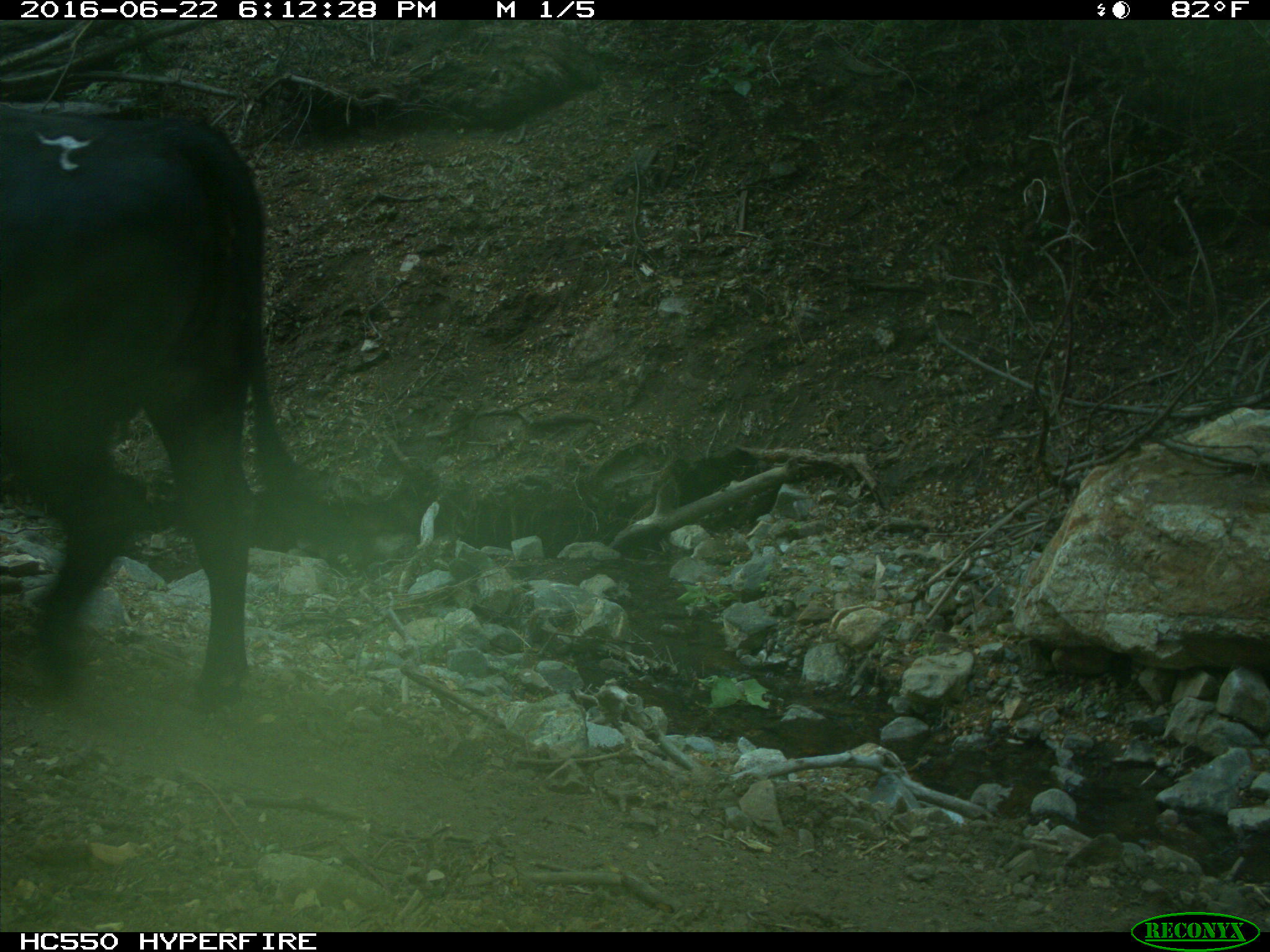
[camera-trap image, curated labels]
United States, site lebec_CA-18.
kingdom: Animalia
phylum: Chordata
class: Mammalia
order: Artiodactyla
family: Bovidae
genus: Bos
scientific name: Bos taurus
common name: domestic cow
Bos taurus (domestic cow).